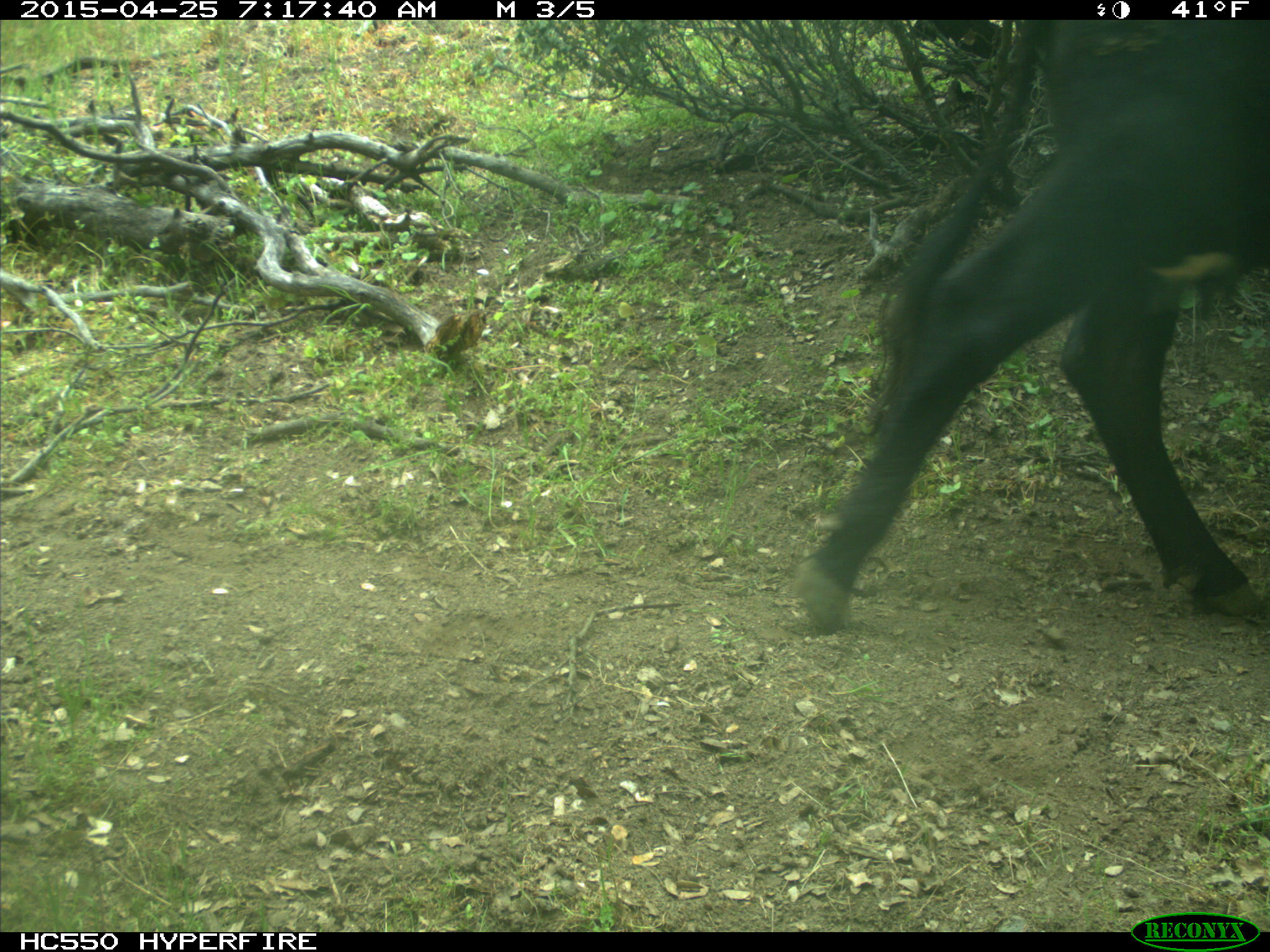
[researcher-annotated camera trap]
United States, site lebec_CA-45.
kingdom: Animalia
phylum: Chordata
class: Mammalia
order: Artiodactyla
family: Bovidae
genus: Bos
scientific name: Bos taurus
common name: domestic cow